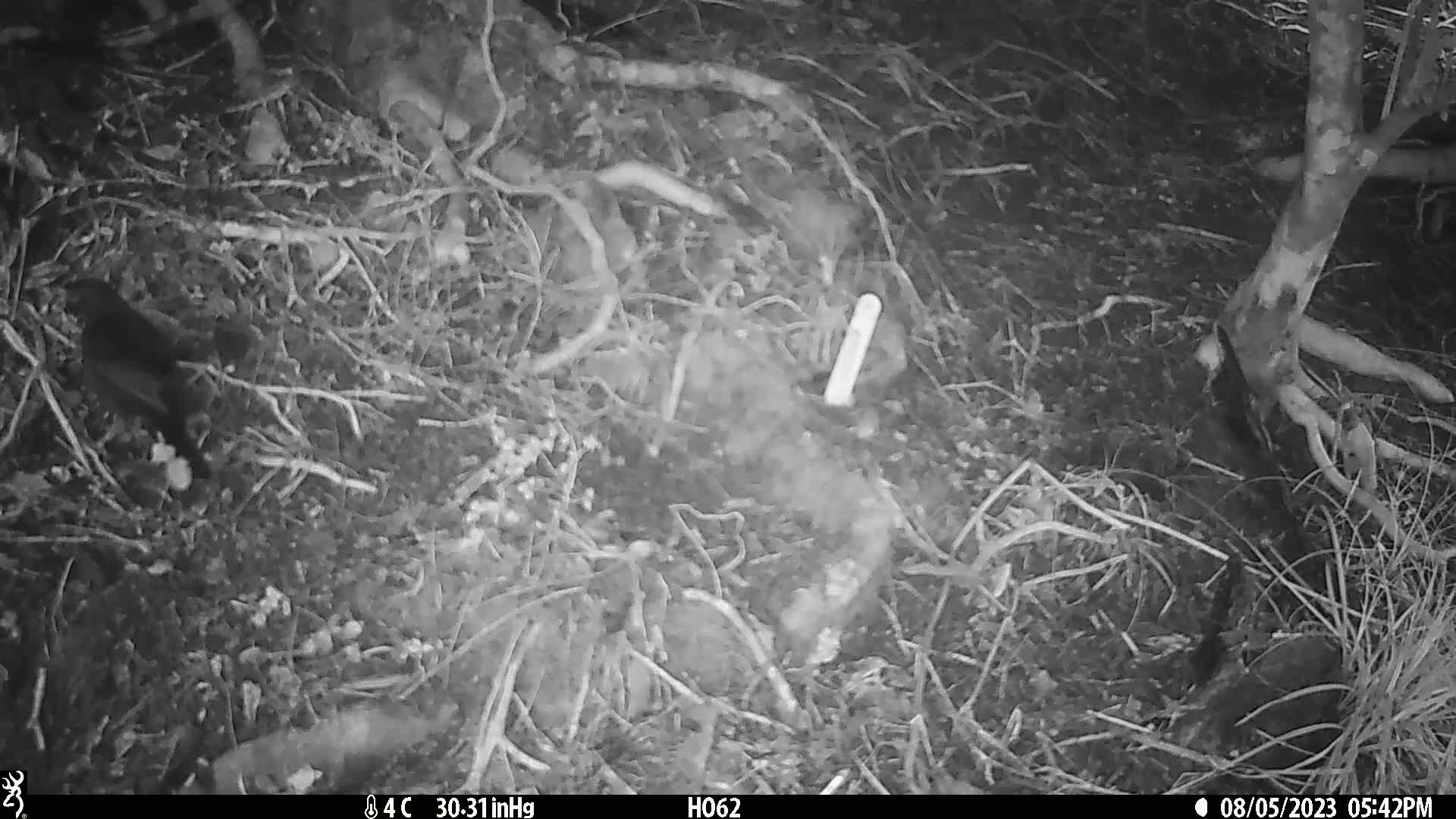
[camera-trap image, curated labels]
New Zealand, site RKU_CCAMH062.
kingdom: Animalia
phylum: Chordata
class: Aves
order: Passeriformes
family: Turdidae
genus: Turdus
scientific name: Turdus merula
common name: eurasian blackbird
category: blackbird